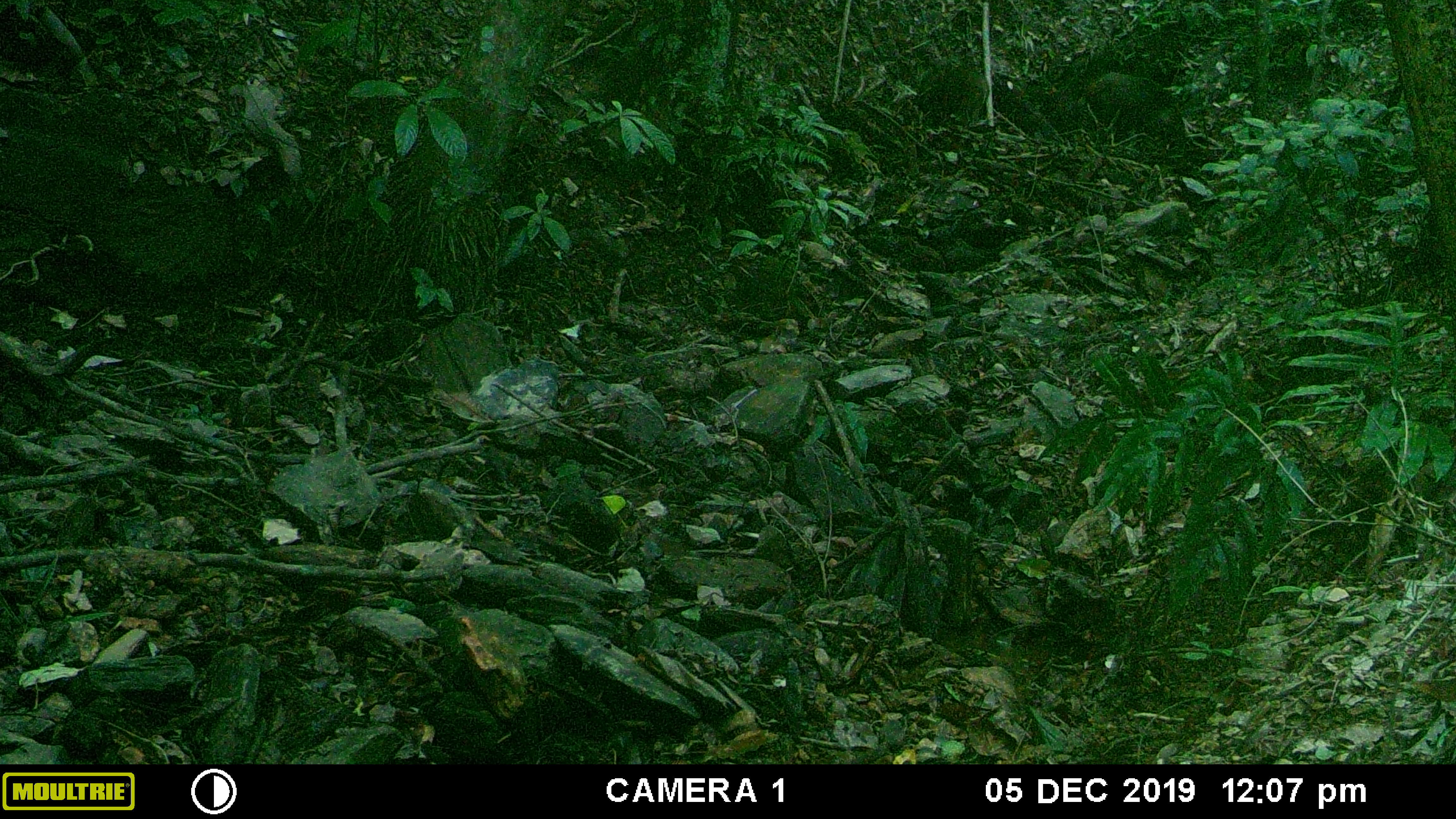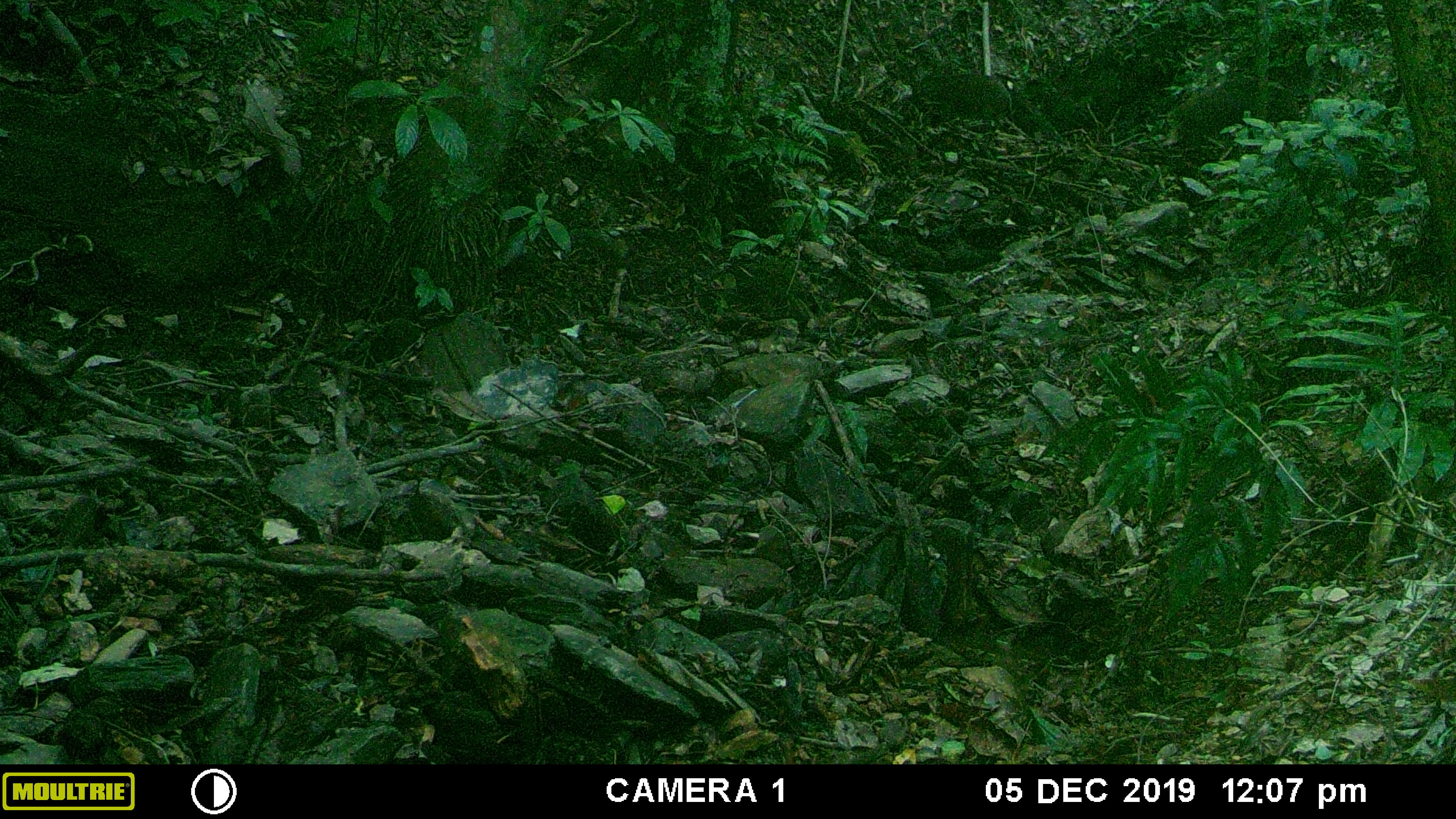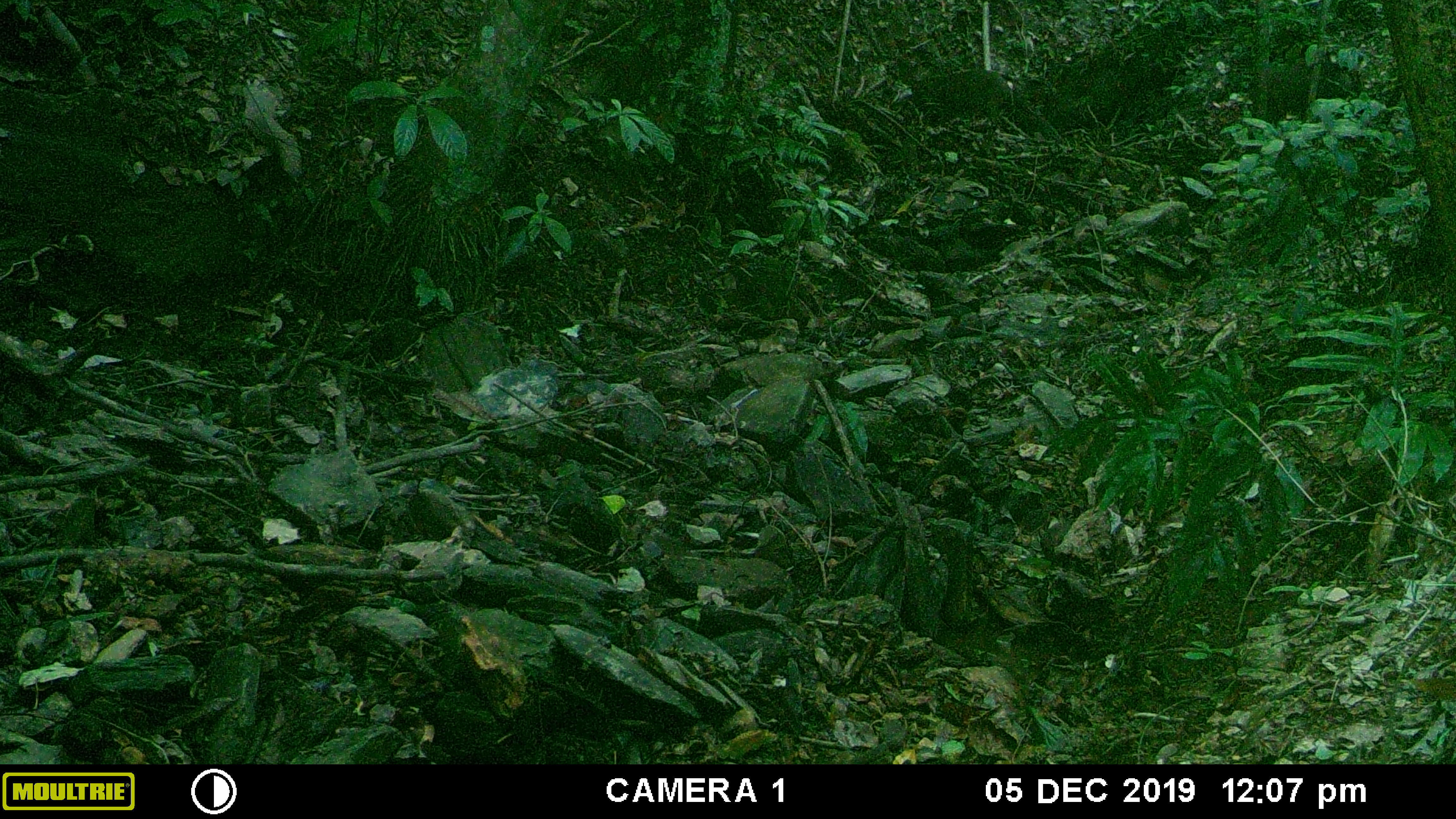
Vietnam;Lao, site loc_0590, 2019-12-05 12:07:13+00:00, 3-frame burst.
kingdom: Animalia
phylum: Chordata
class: Mammalia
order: Artiodactyla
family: Suidae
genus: Sus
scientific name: Sus scrofa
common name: eurasian wild pig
Eurasian wild pig (Sus scrofa). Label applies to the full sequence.